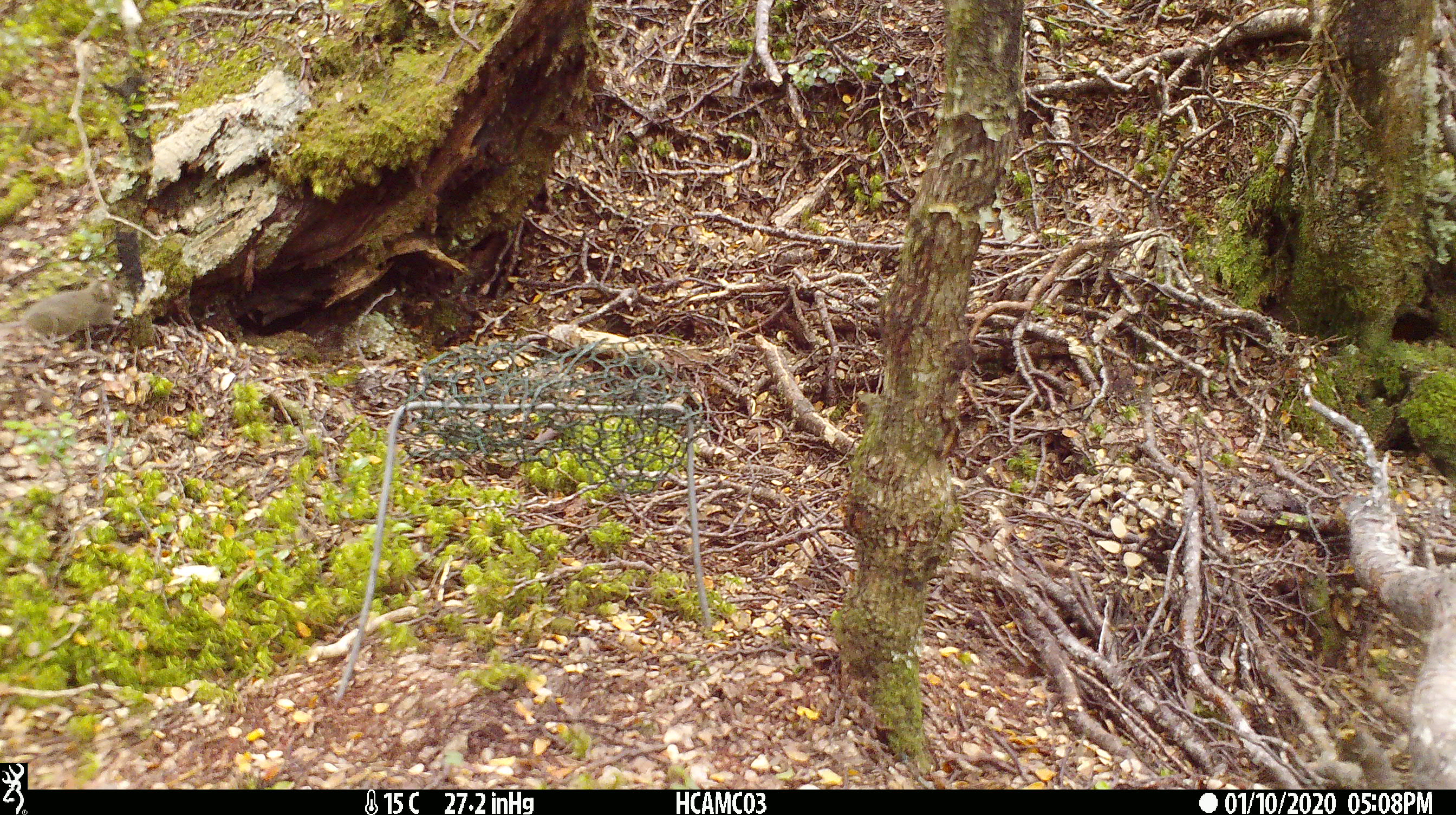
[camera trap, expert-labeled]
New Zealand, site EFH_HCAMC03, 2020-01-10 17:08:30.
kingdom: Animalia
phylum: Chordata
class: Mammalia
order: Rodentia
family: Muridae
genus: Mus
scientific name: Mus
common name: mouse